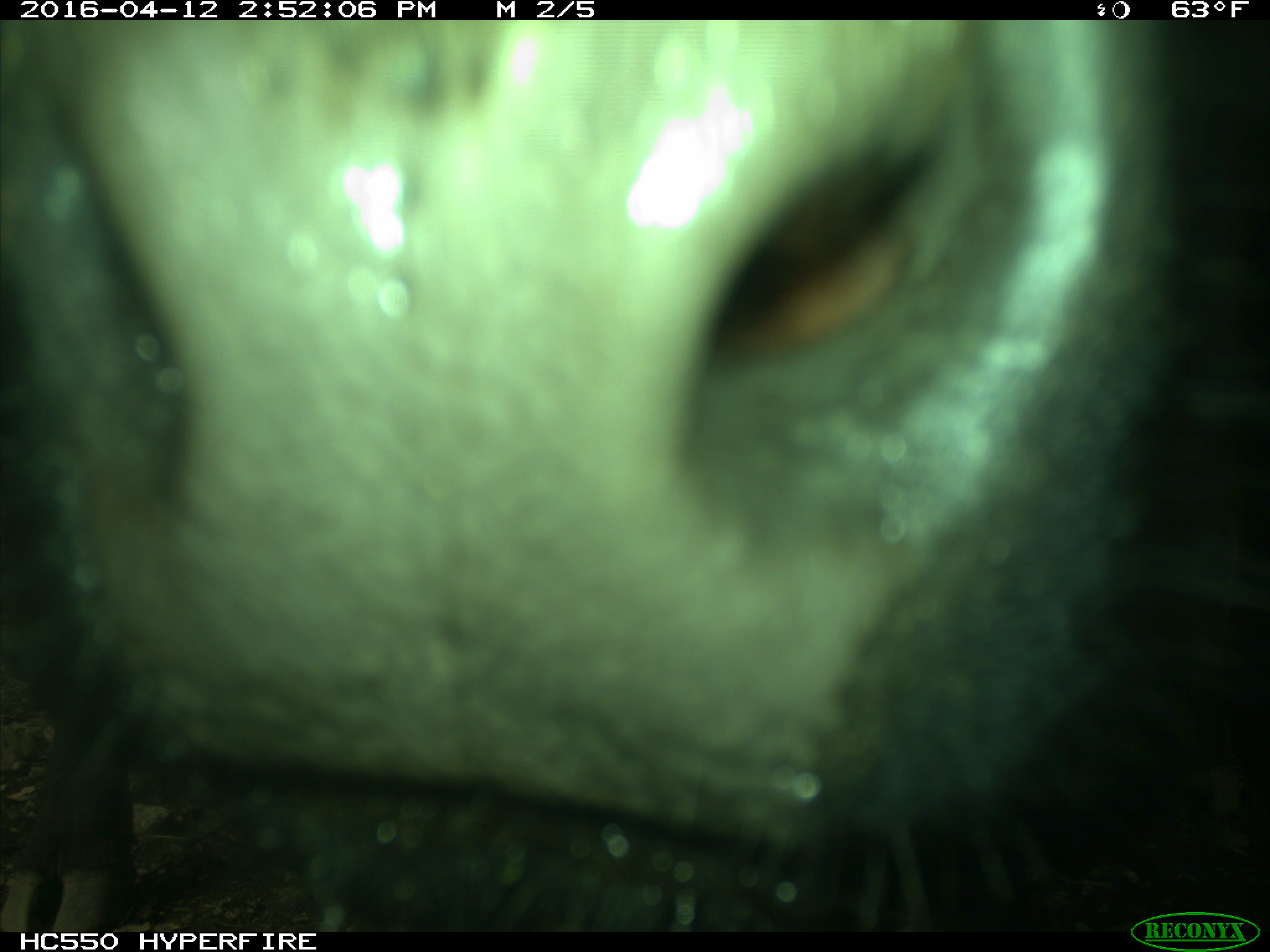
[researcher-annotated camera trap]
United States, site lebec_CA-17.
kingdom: Animalia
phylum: Chordata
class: Mammalia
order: Artiodactyla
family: Bovidae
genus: Bos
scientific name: Bos taurus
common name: domestic cow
Bos taurus (domestic cow).